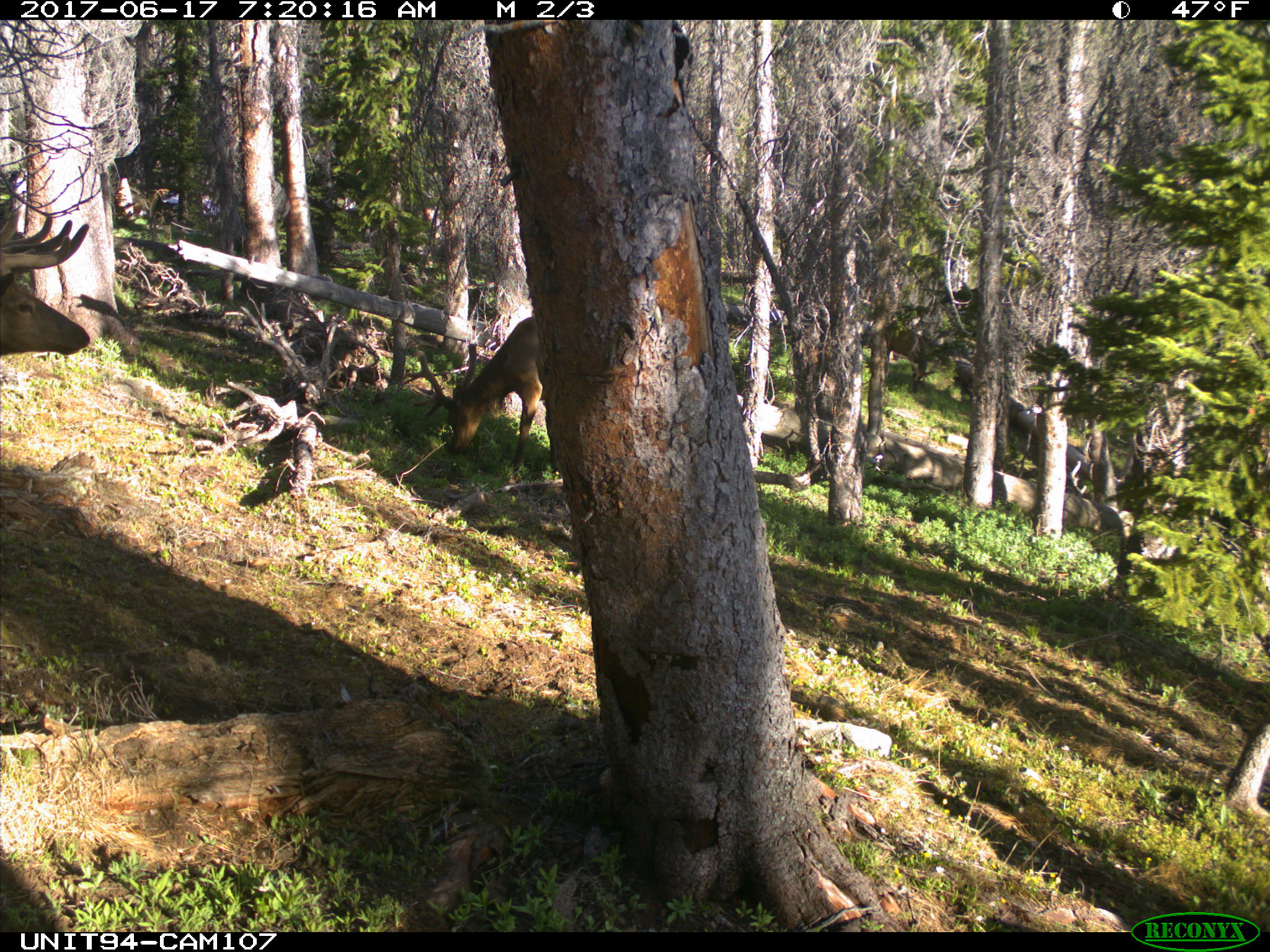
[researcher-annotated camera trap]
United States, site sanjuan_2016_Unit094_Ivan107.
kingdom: Animalia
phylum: Chordata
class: Mammalia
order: Artiodactyla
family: Cervidae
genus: Cervus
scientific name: Cervus elaphus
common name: red deer